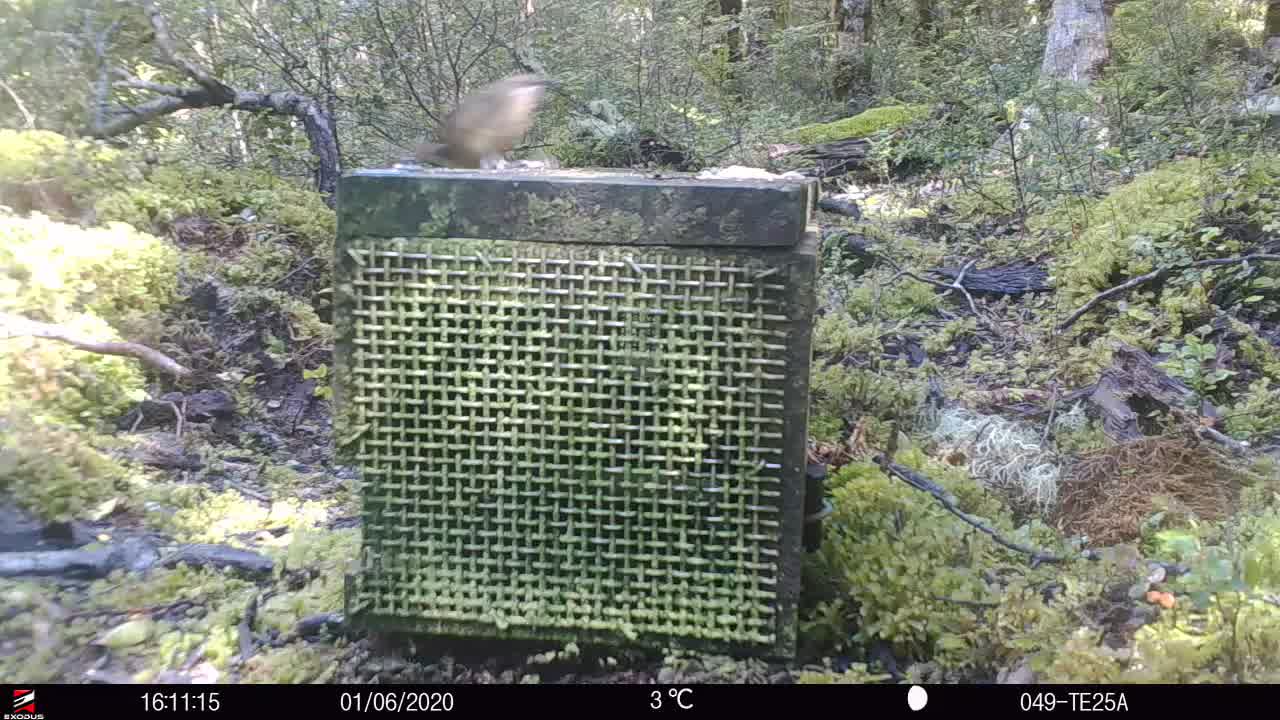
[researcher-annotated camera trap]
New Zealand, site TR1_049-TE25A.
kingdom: Animalia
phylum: Chordata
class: Aves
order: Passeriformes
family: Meliphagidae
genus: Anthornis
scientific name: Anthornis melanura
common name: new zealand bellbird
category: bellbird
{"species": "bellbird (new zealand bellbird) (Anthornis melanura)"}